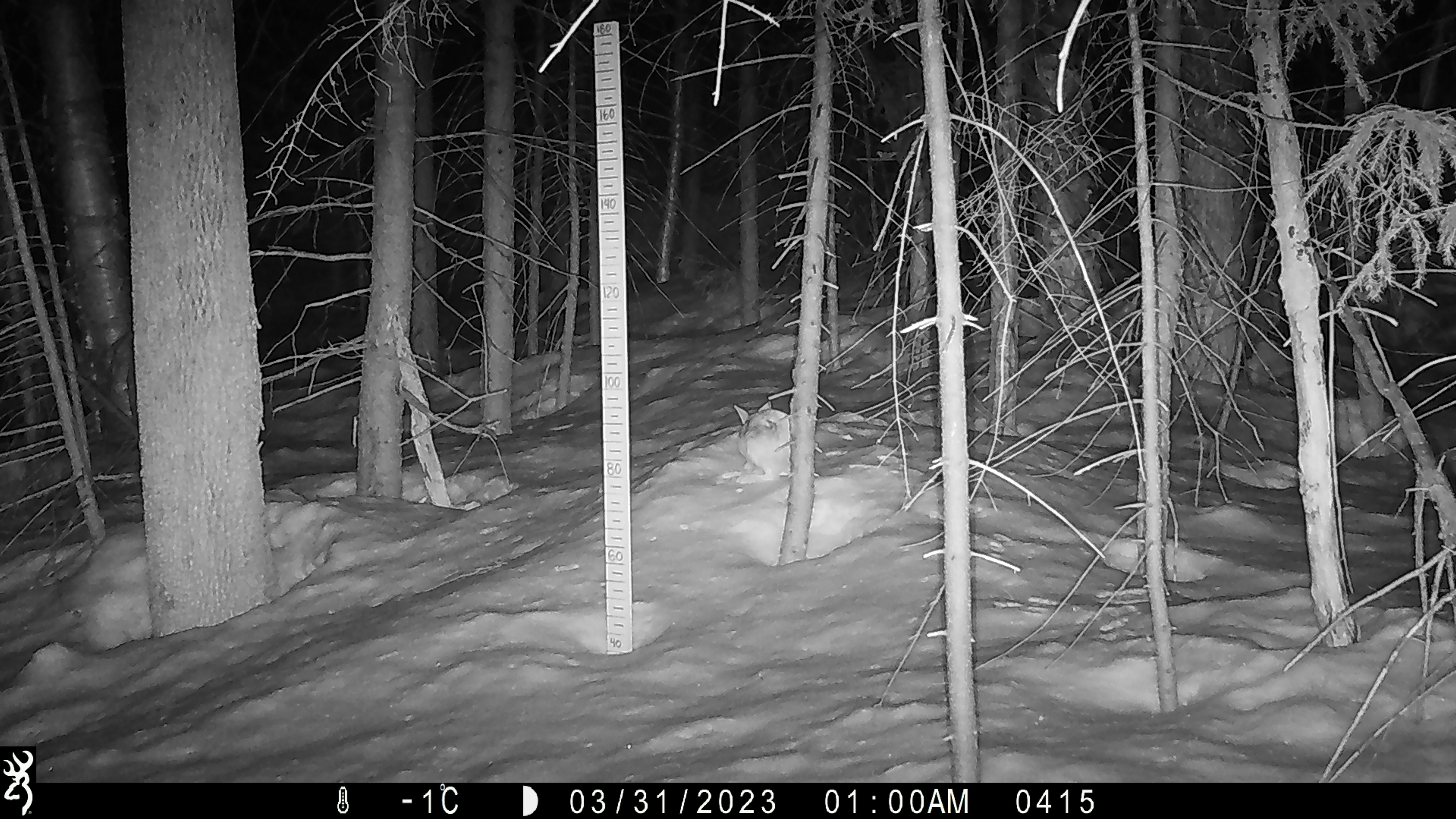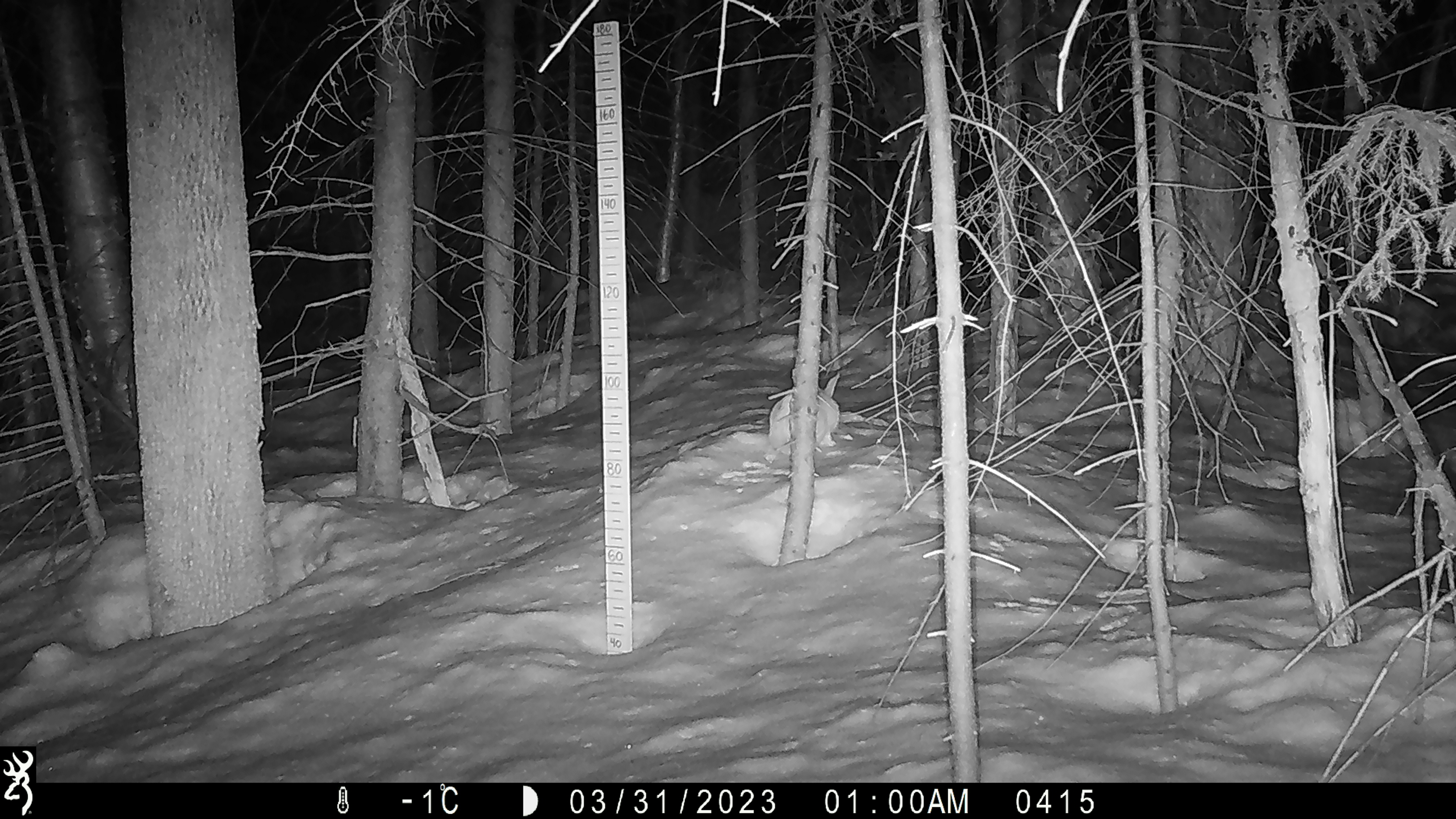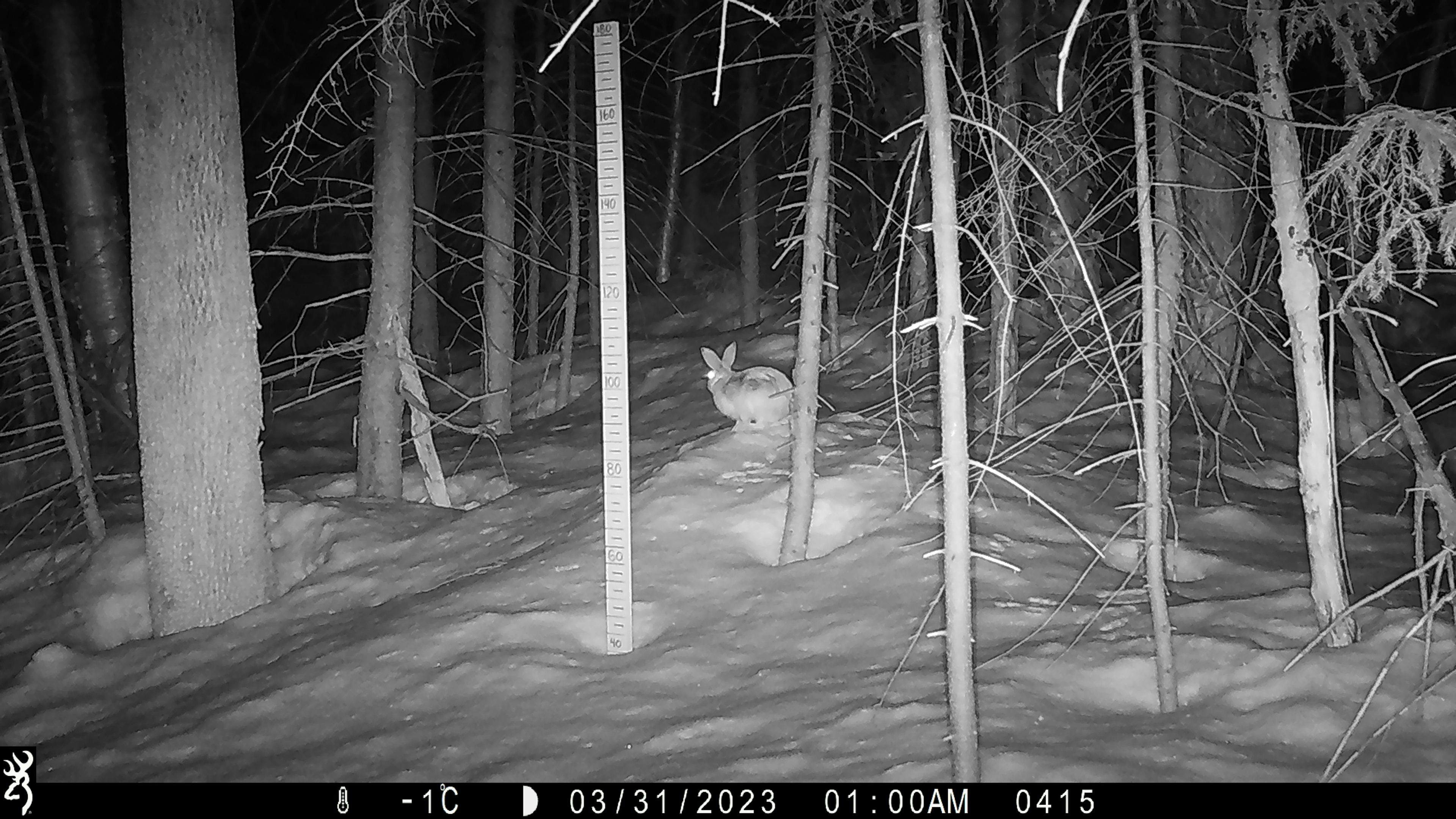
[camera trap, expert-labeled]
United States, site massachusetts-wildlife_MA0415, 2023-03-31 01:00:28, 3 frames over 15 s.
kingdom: Animalia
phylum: Chordata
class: Mammalia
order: Lagomorpha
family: Leporidae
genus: Lepus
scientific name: Lepus americanus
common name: snowshoe hare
Snowshoe hare (Lepus americanus).